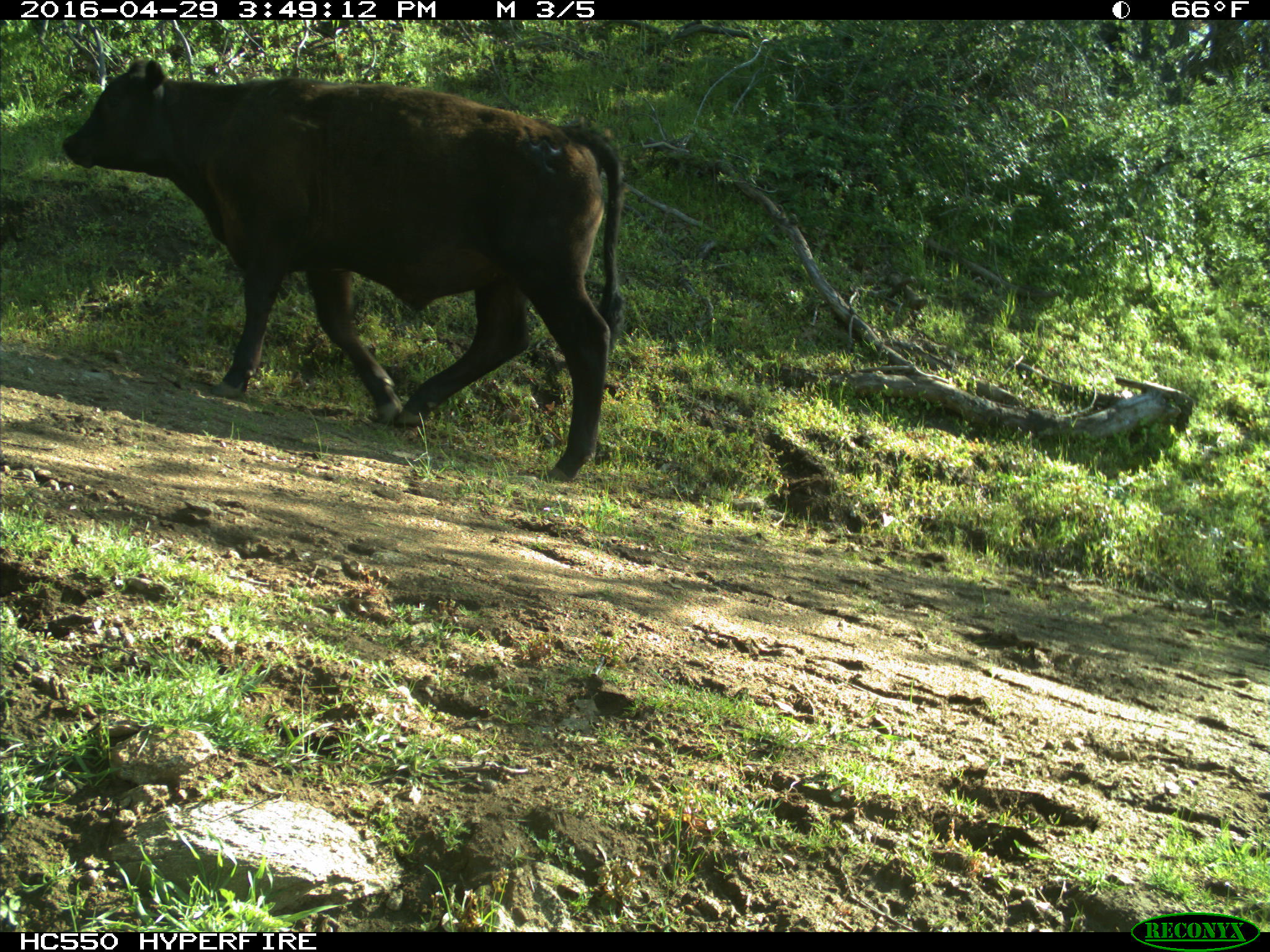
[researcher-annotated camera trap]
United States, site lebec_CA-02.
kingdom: Animalia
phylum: Chordata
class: Mammalia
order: Artiodactyla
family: Bovidae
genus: Bos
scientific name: Bos taurus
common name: domestic cow